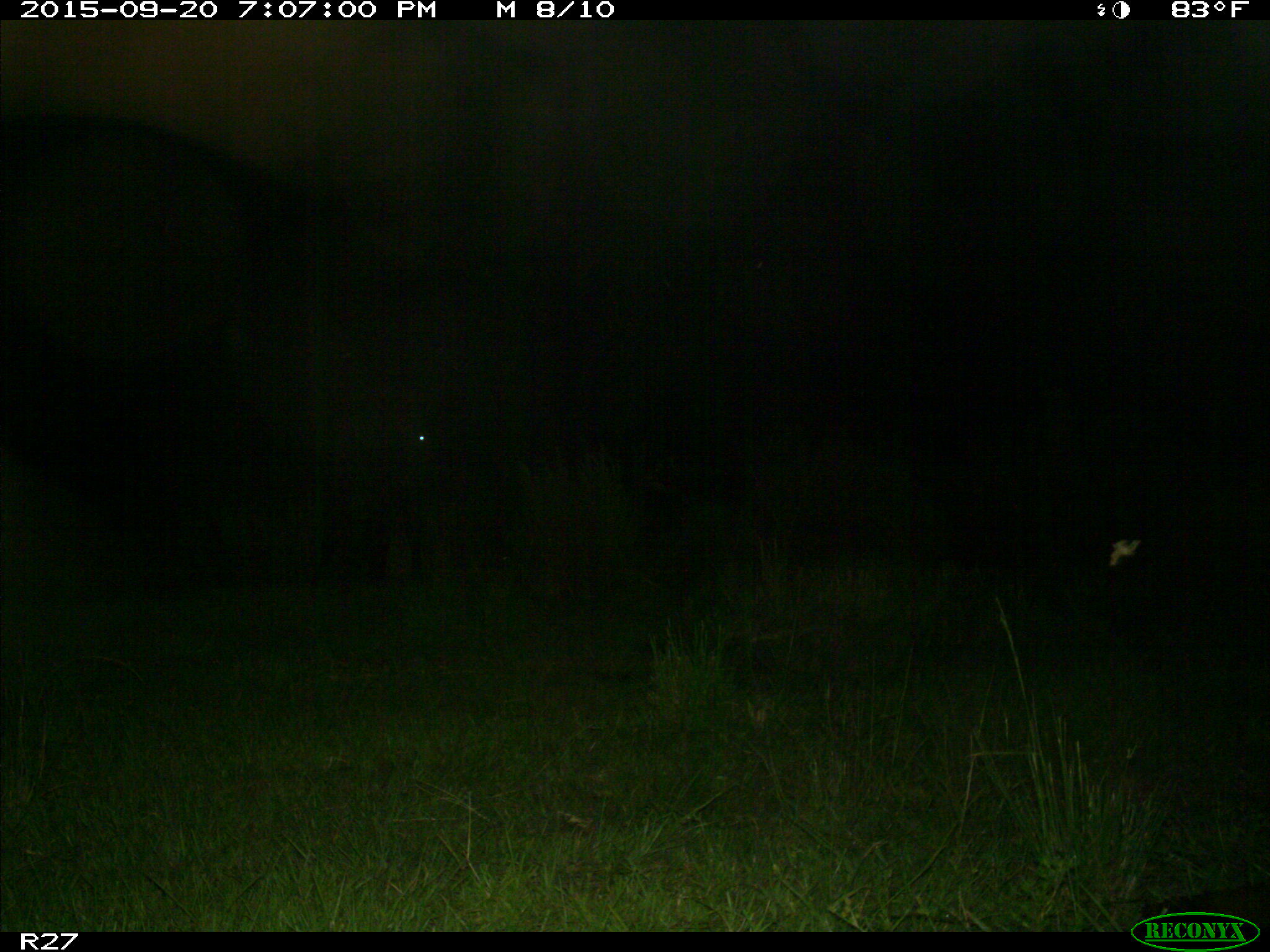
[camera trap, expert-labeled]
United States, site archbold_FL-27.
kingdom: Animalia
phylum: Chordata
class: Mammalia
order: Artiodactyla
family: Bovidae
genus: Bos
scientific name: Bos taurus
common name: domestic cow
Bos taurus (domestic cow).